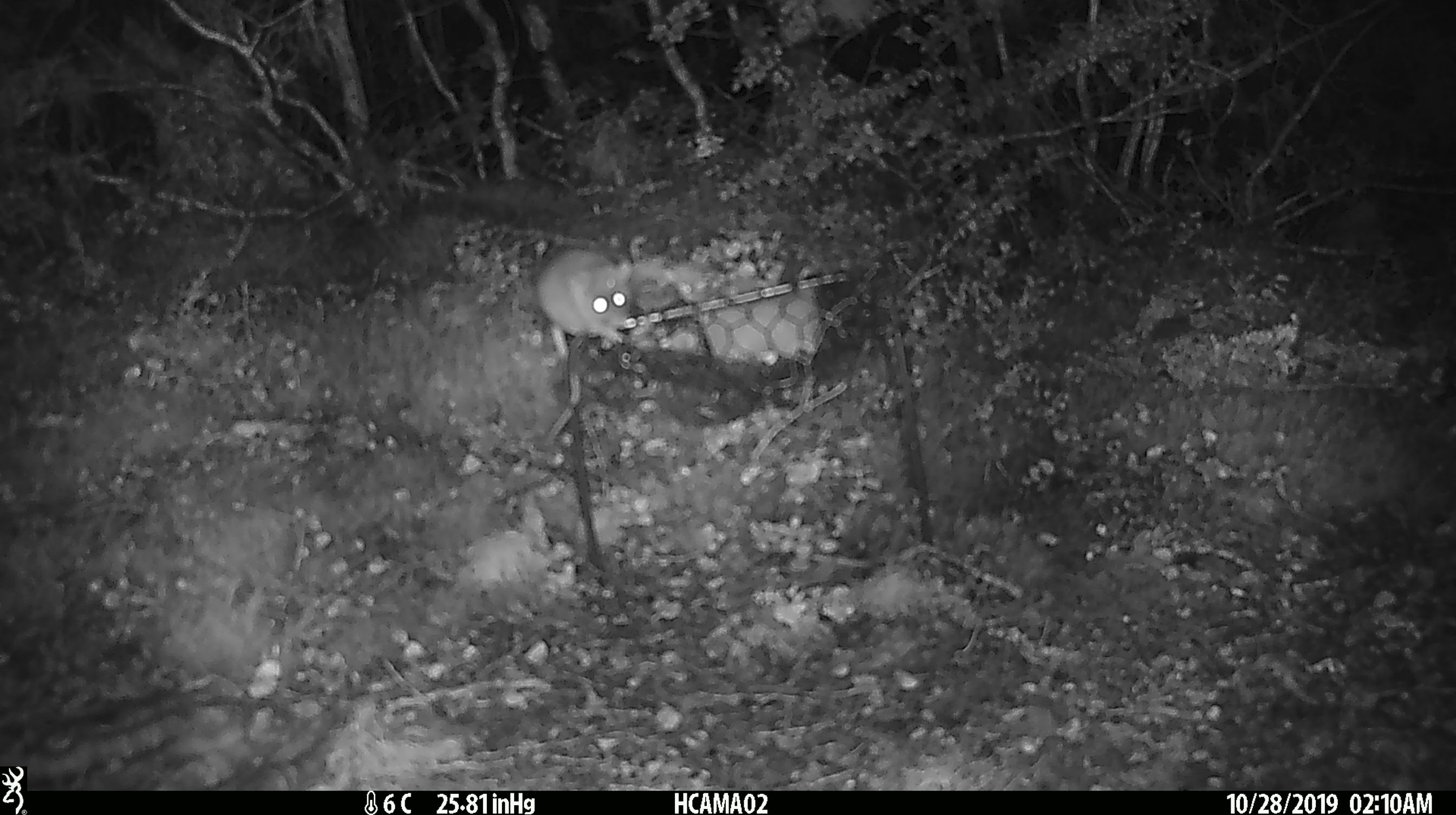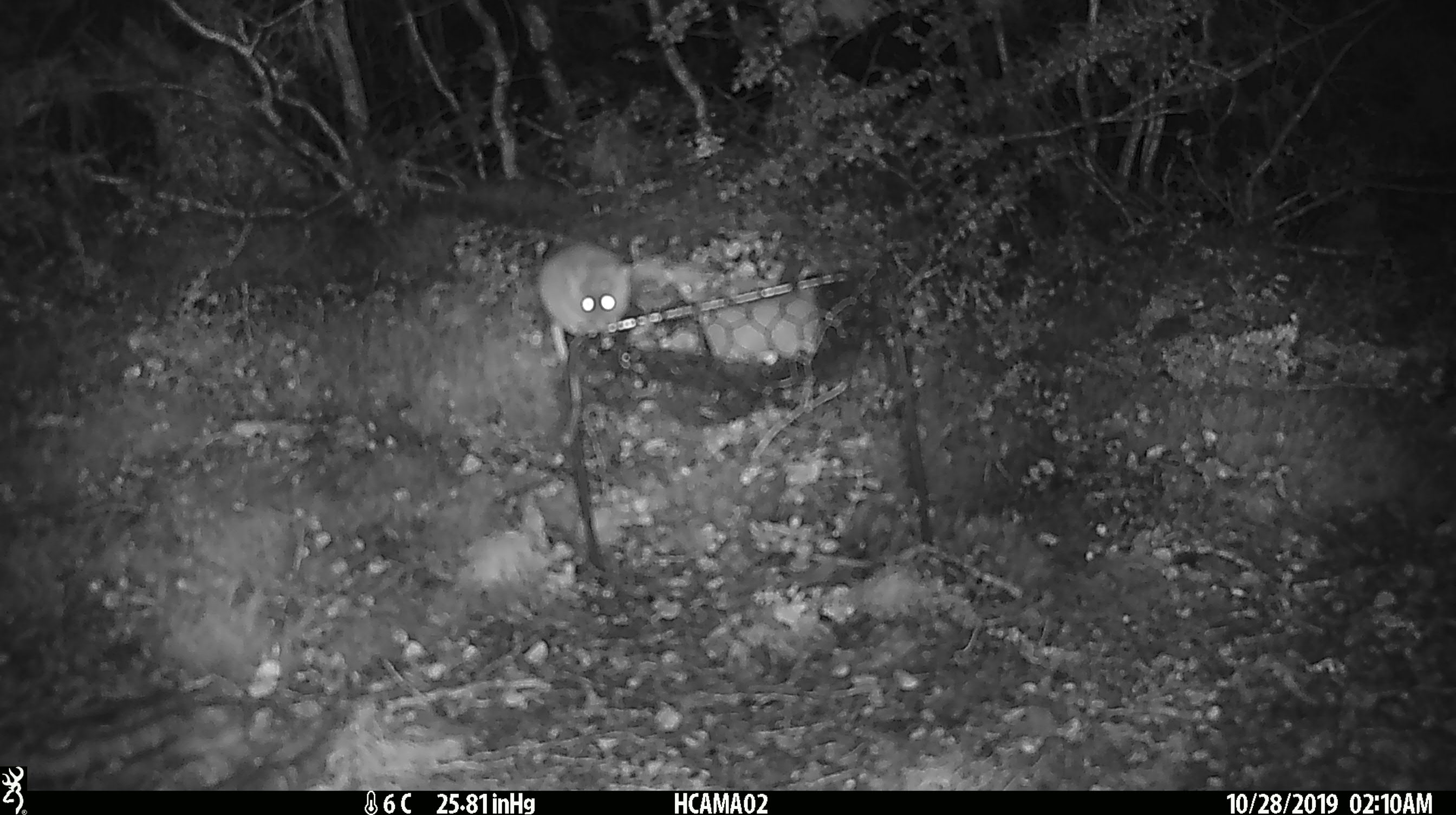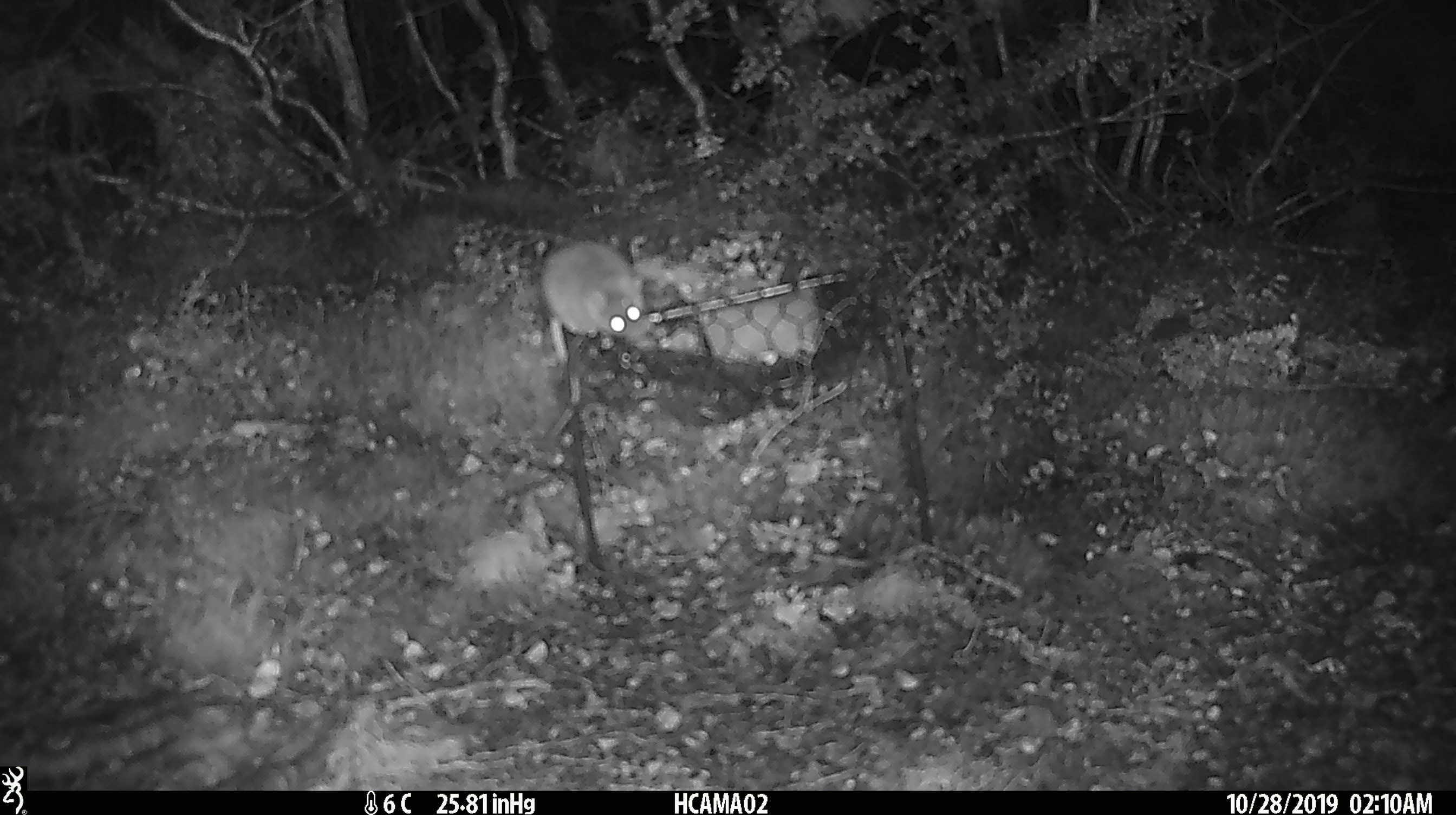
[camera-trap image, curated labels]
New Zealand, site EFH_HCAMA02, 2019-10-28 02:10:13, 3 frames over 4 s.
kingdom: Animalia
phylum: Chordata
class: Mammalia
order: Rodentia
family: Muridae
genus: Mus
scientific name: Mus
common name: mouse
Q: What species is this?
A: Mouse (Mus).